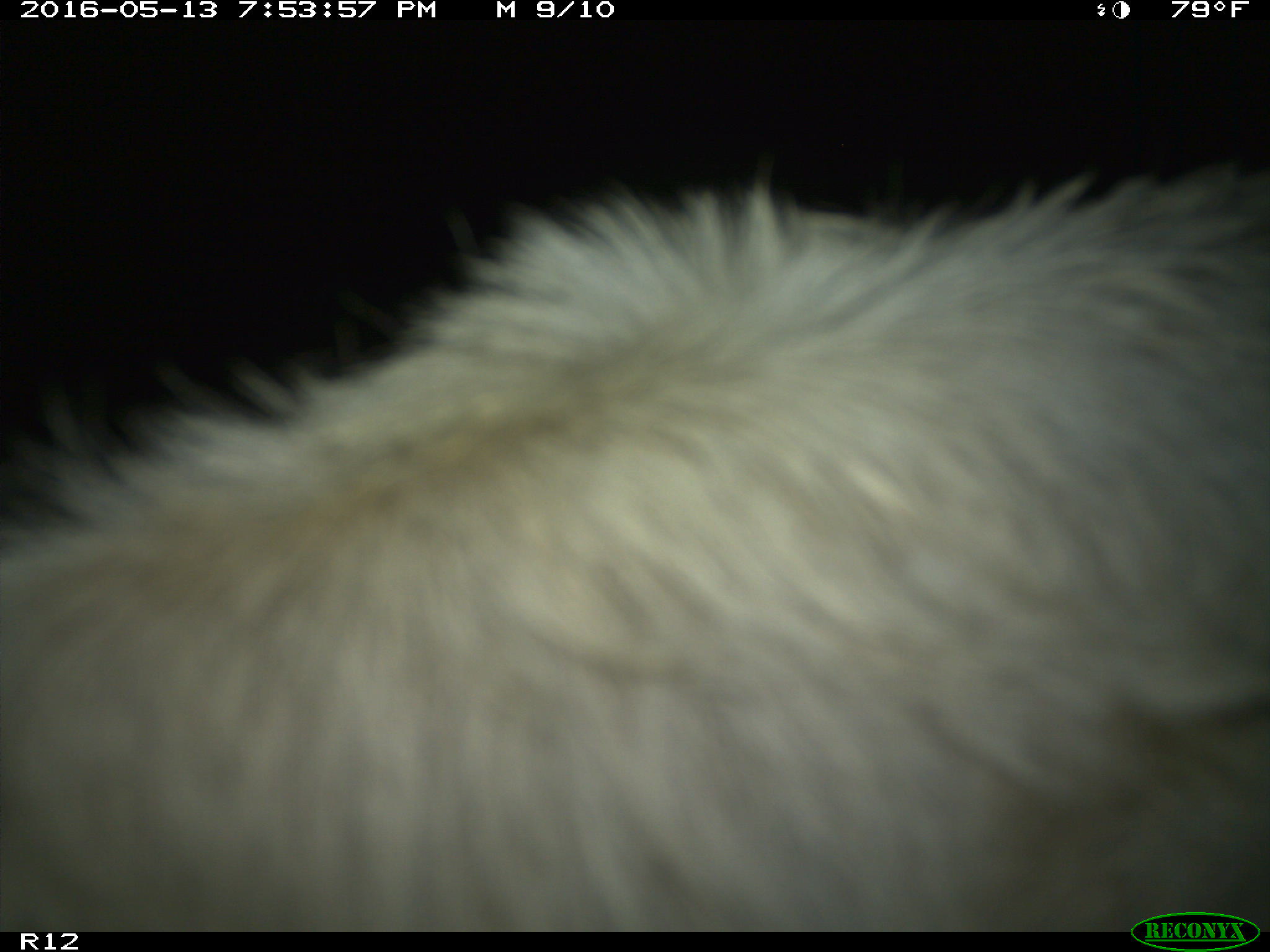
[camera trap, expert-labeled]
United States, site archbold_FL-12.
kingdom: Animalia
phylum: Chordata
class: Mammalia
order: Artiodactyla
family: Bovidae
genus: Bos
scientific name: Bos taurus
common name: domestic cow